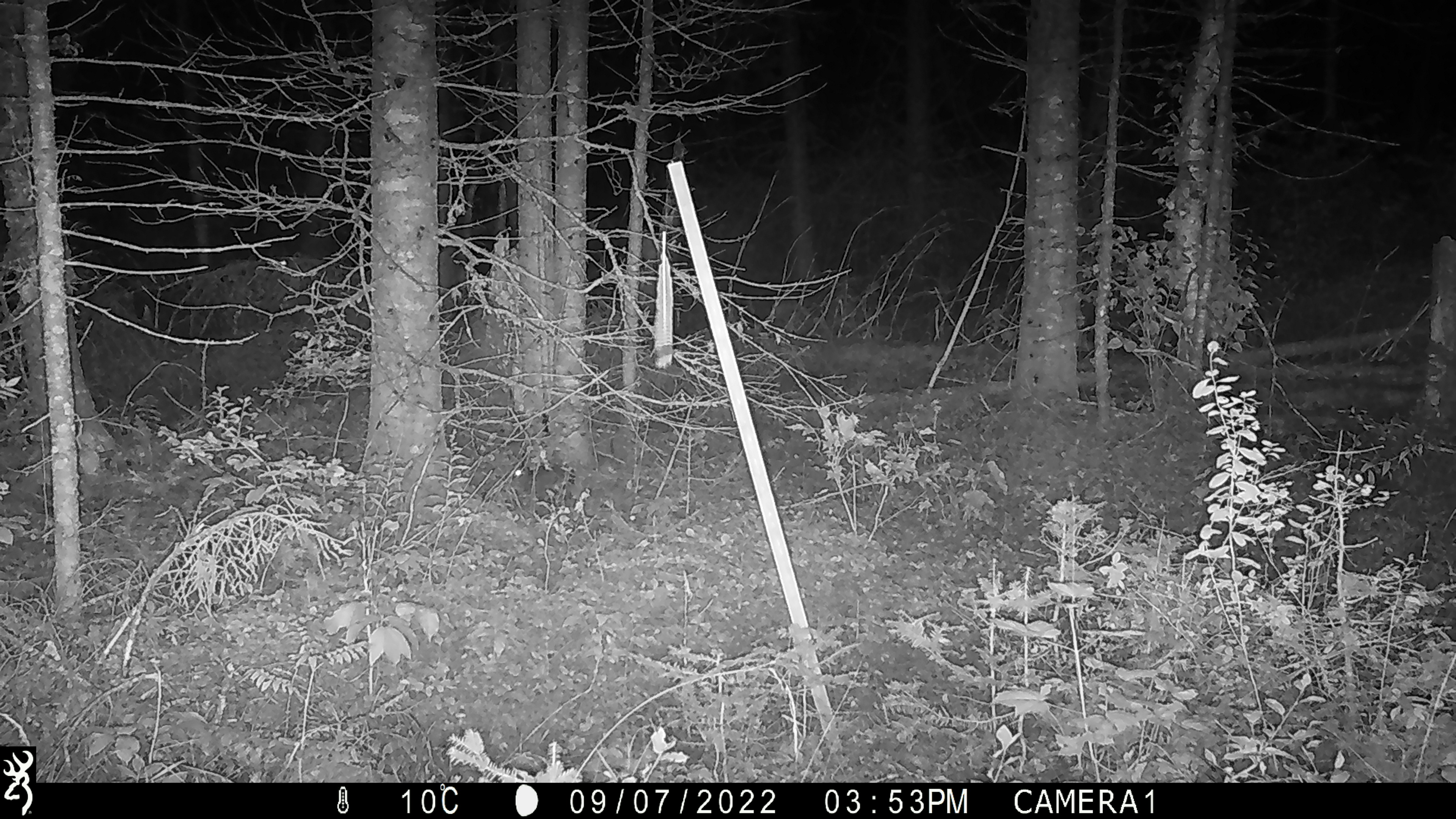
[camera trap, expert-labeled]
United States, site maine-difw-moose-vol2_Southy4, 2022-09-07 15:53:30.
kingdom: Animalia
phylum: Chordata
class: Mammalia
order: Lagomorpha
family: Leporidae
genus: Lepus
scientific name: Lepus americanus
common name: snowshoe hare